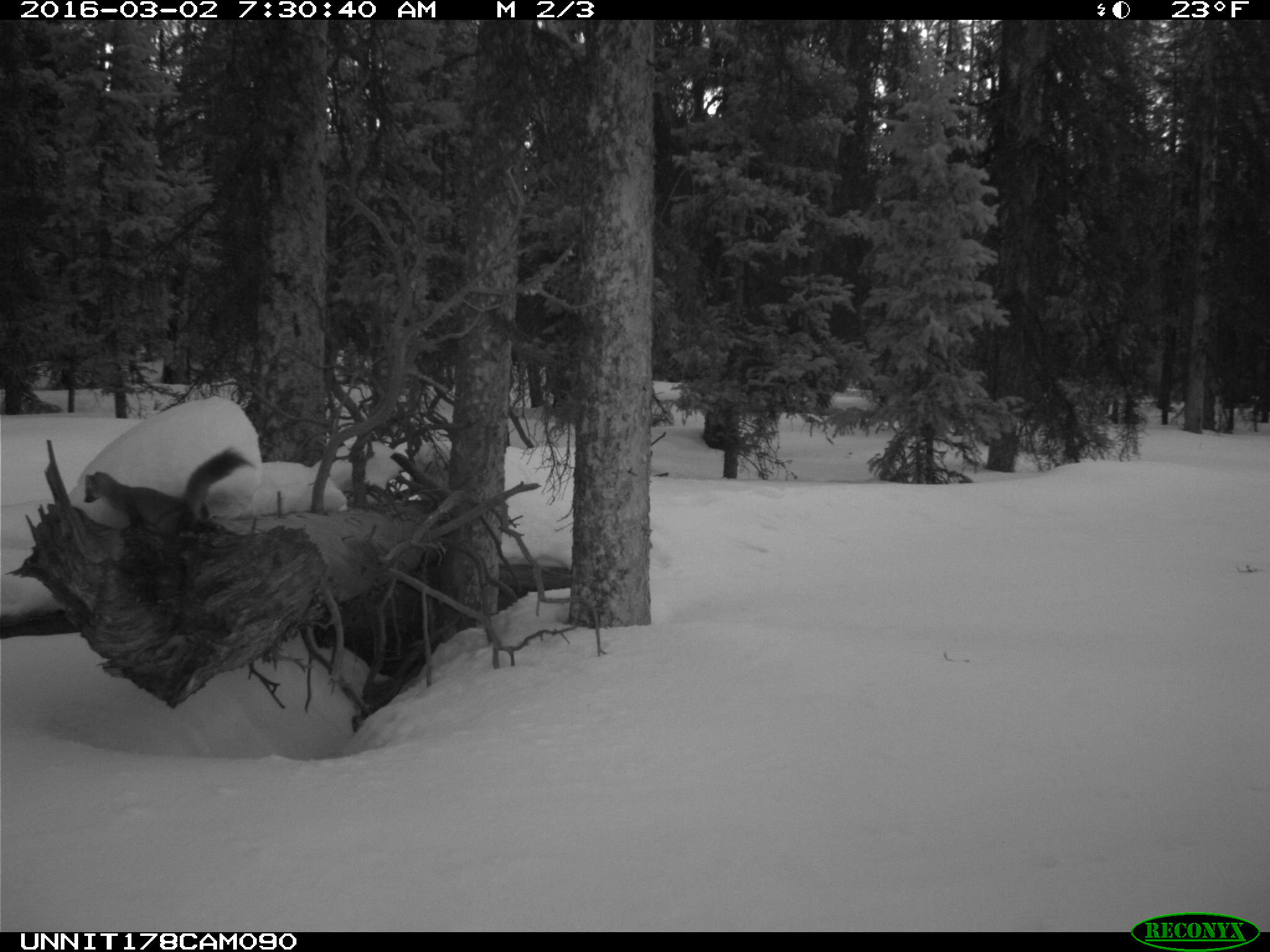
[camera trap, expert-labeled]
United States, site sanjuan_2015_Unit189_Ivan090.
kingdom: Animalia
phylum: Chordata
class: Mammalia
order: Carnivora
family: Mustelidae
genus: Martes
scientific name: Martes americana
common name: american marten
Martes americana (american marten).